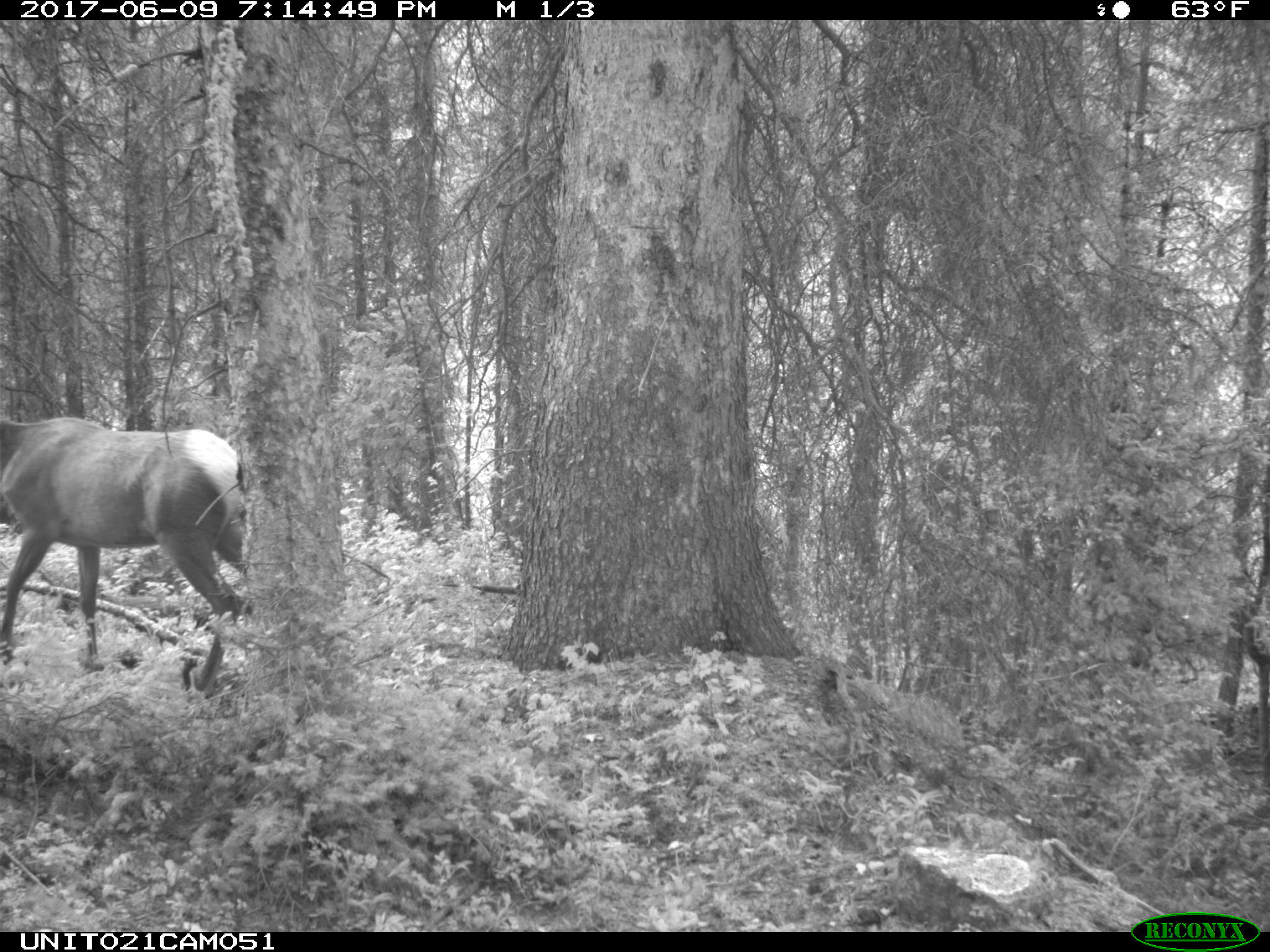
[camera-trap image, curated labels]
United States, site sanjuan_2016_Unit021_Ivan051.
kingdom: Animalia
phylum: Chordata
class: Mammalia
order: Artiodactyla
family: Cervidae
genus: Cervus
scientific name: Cervus elaphus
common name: red deer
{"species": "Cervus elaphus (red deer)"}